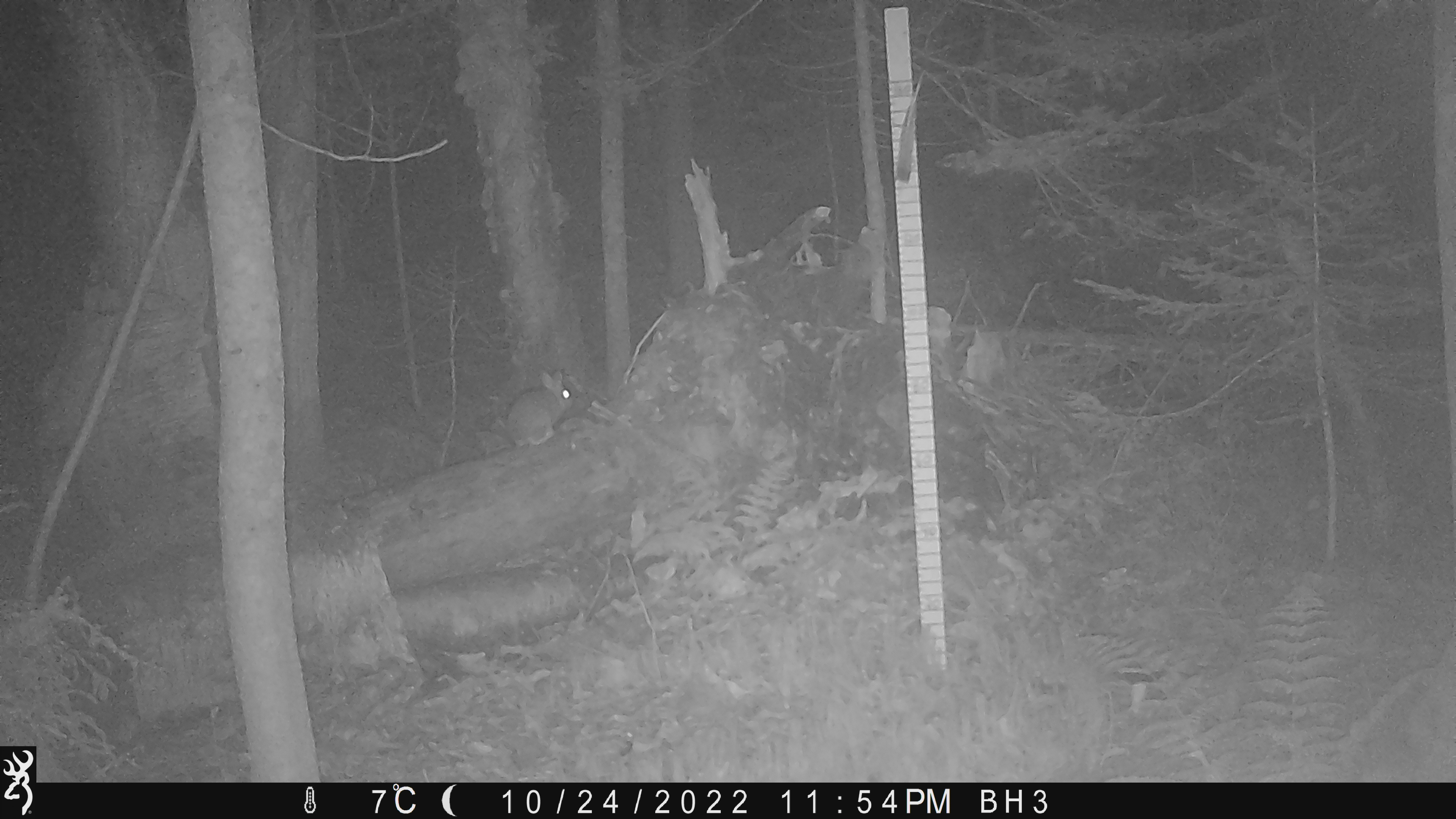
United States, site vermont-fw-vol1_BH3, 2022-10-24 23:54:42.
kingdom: Animalia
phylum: Chordata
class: Mammalia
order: Lagomorpha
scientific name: Lagomorpha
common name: rabbit or hare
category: rabbit or hare sp.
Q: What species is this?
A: Rabbit or hare sp. (rabbit or hare) (Lagomorpha).